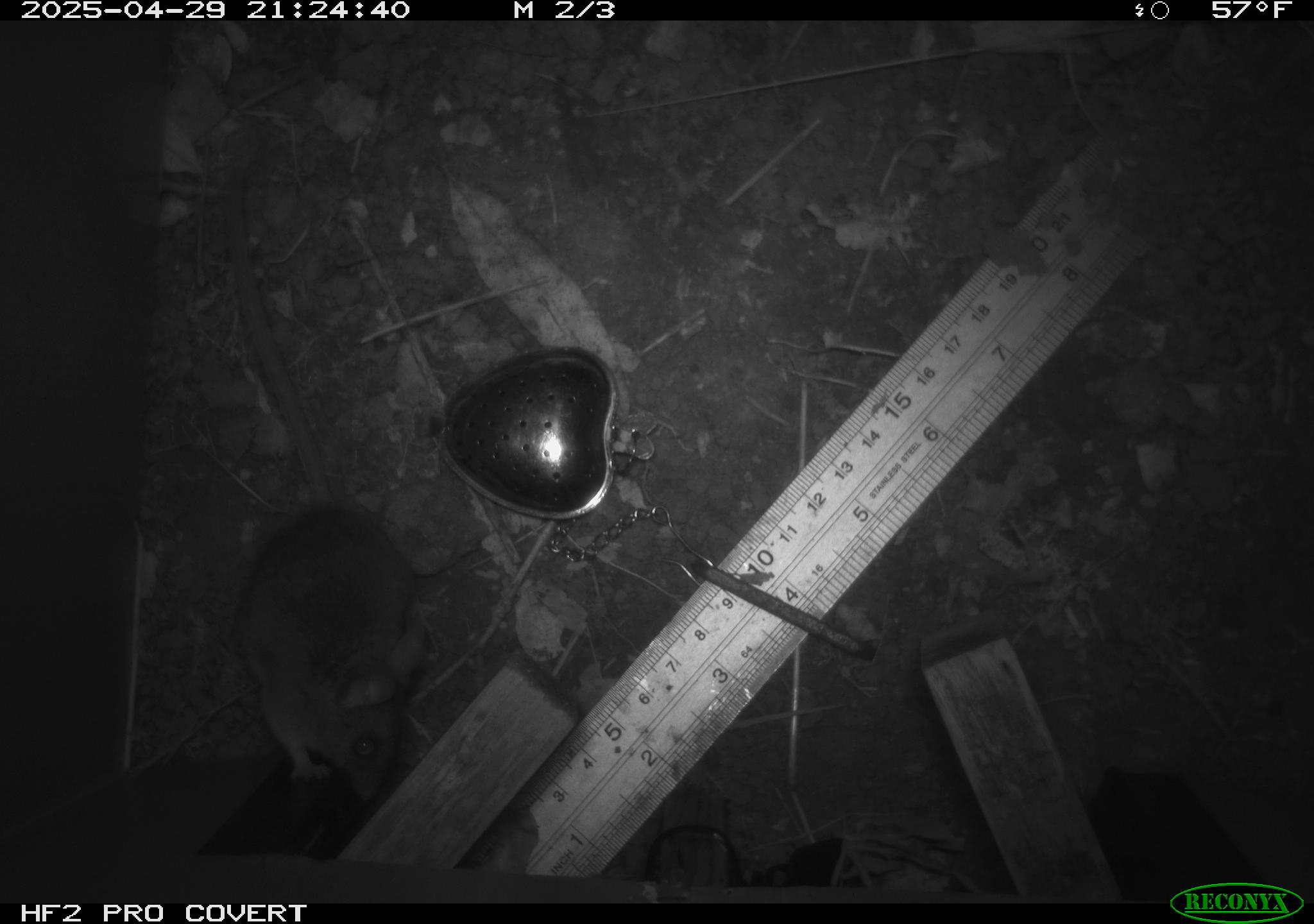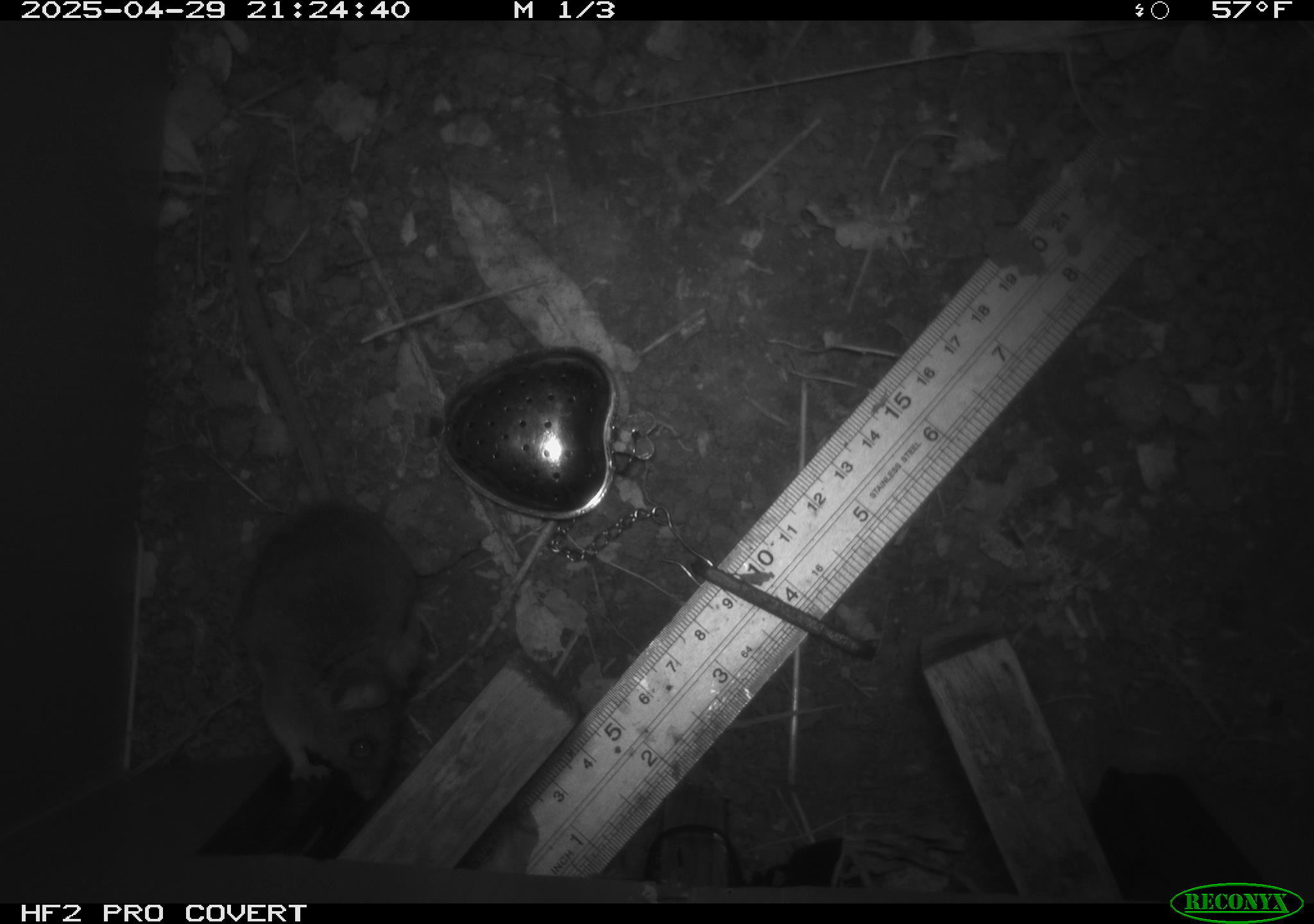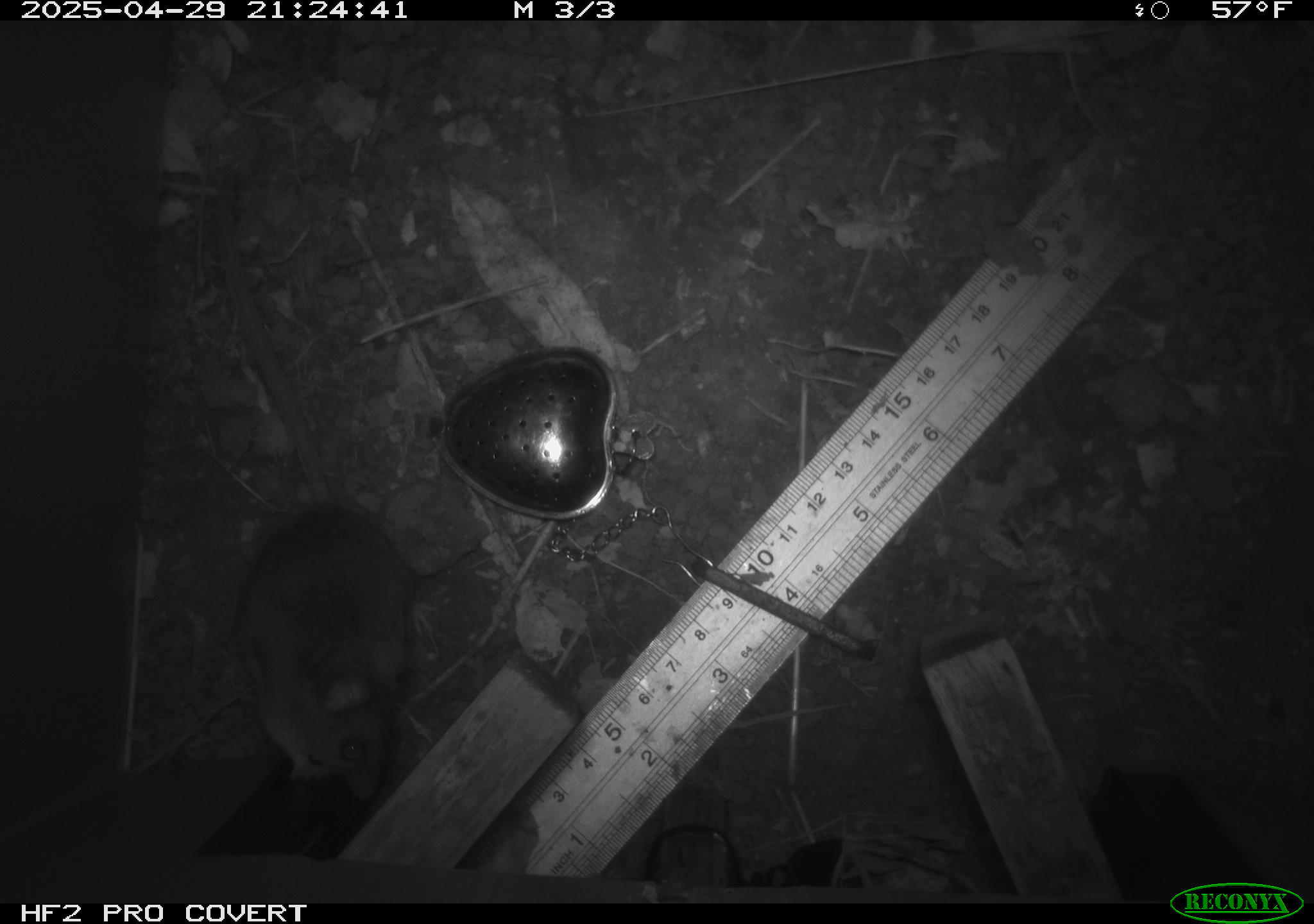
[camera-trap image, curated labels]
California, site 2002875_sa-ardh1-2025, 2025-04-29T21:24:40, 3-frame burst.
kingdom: Animalia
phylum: Chordata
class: Mammalia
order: Rodentia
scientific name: Rodentia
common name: mouse species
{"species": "mouse species (Rodentia)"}